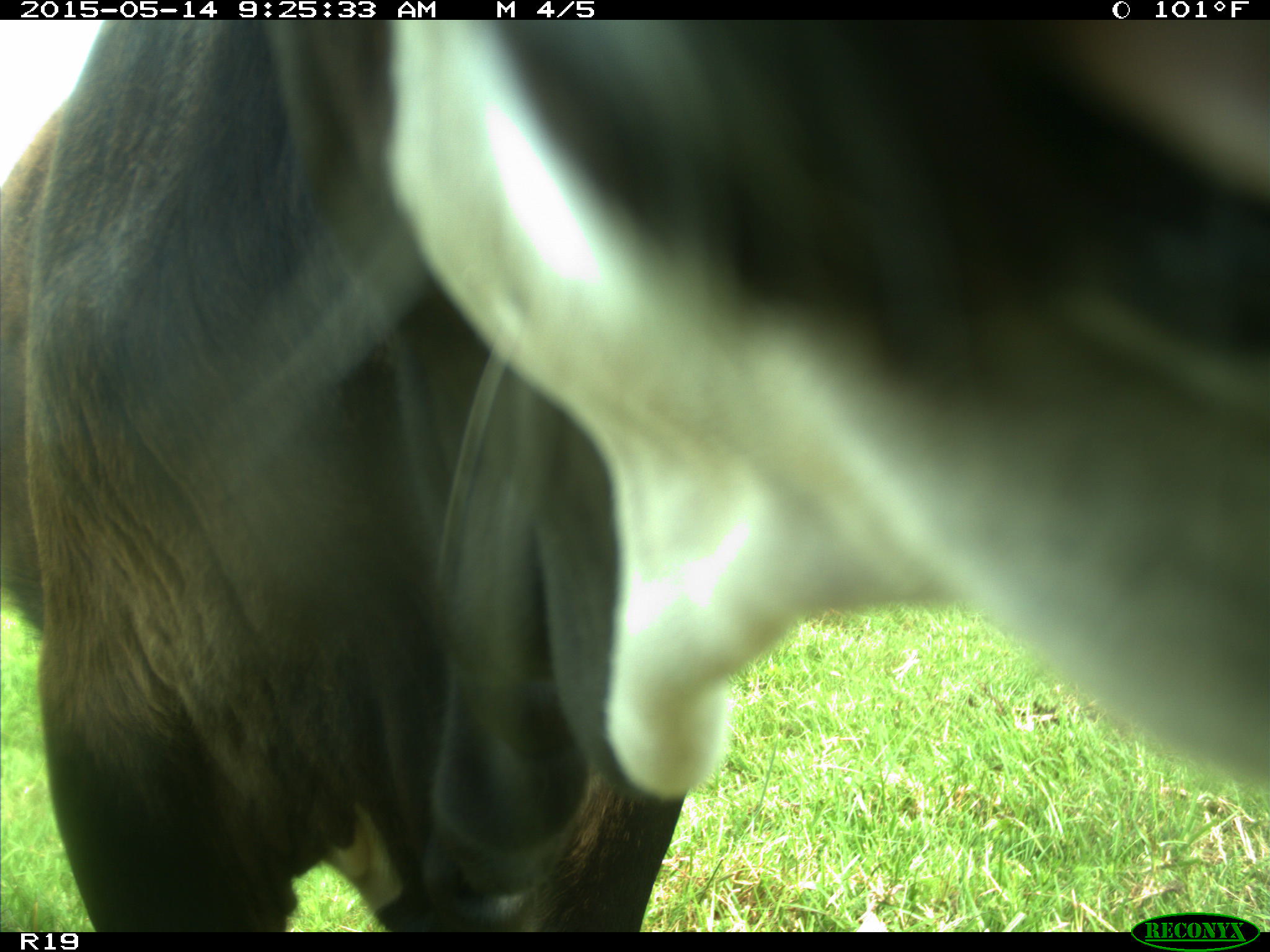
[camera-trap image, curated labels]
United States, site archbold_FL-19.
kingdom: Animalia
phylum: Chordata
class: Mammalia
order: Artiodactyla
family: Bovidae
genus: Bos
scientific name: Bos taurus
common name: domestic cow